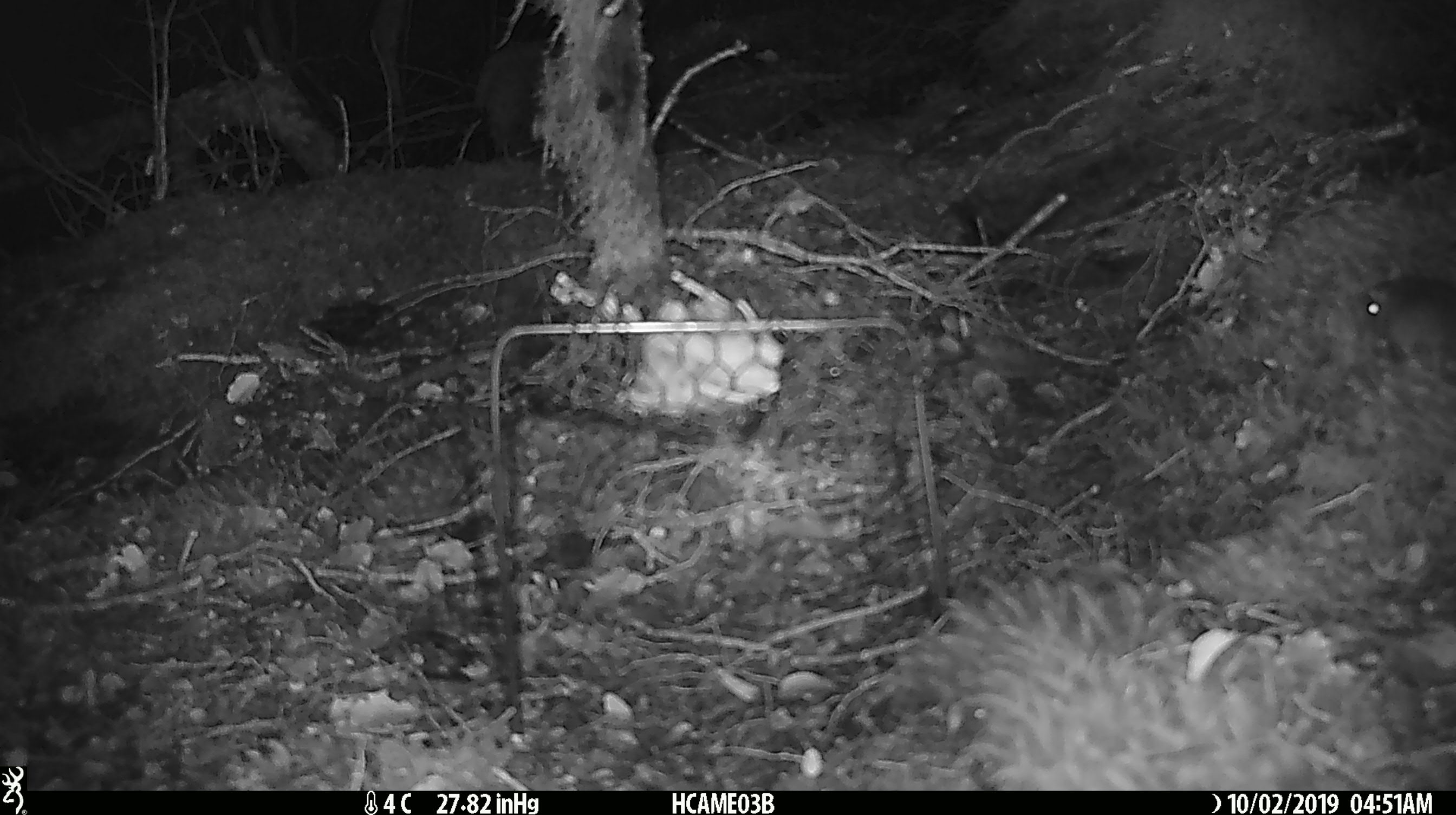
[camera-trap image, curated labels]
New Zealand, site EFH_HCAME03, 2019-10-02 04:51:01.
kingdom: Animalia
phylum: Chordata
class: Mammalia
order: Rodentia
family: Muridae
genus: Mus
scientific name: Mus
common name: mouse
Mouse (Mus).